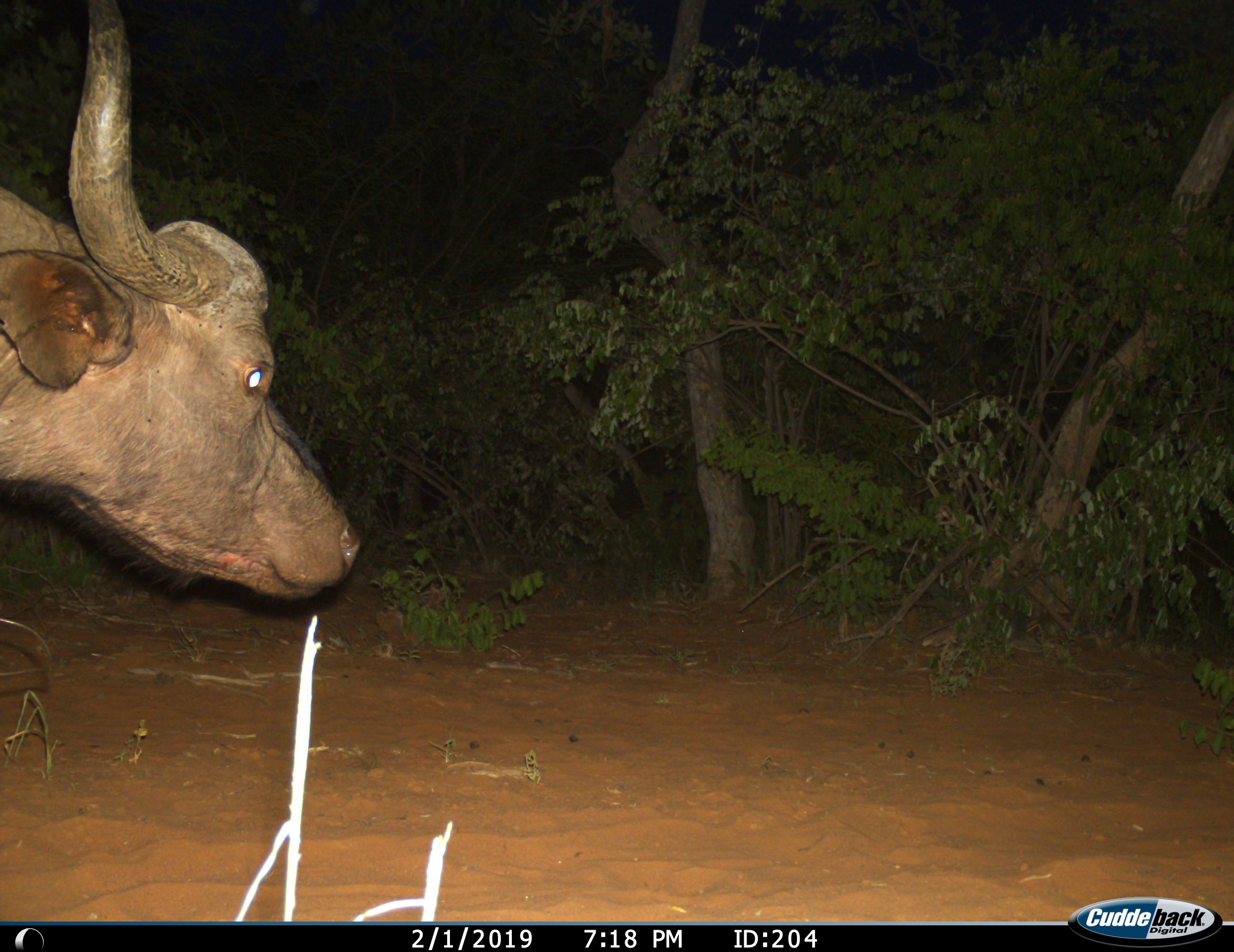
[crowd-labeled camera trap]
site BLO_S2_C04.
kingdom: Animalia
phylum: Chordata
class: Mammalia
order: Artiodactyla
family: Bovidae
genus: Syncerus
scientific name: Syncerus caffer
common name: african buffalo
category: buffalo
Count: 1.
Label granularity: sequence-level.